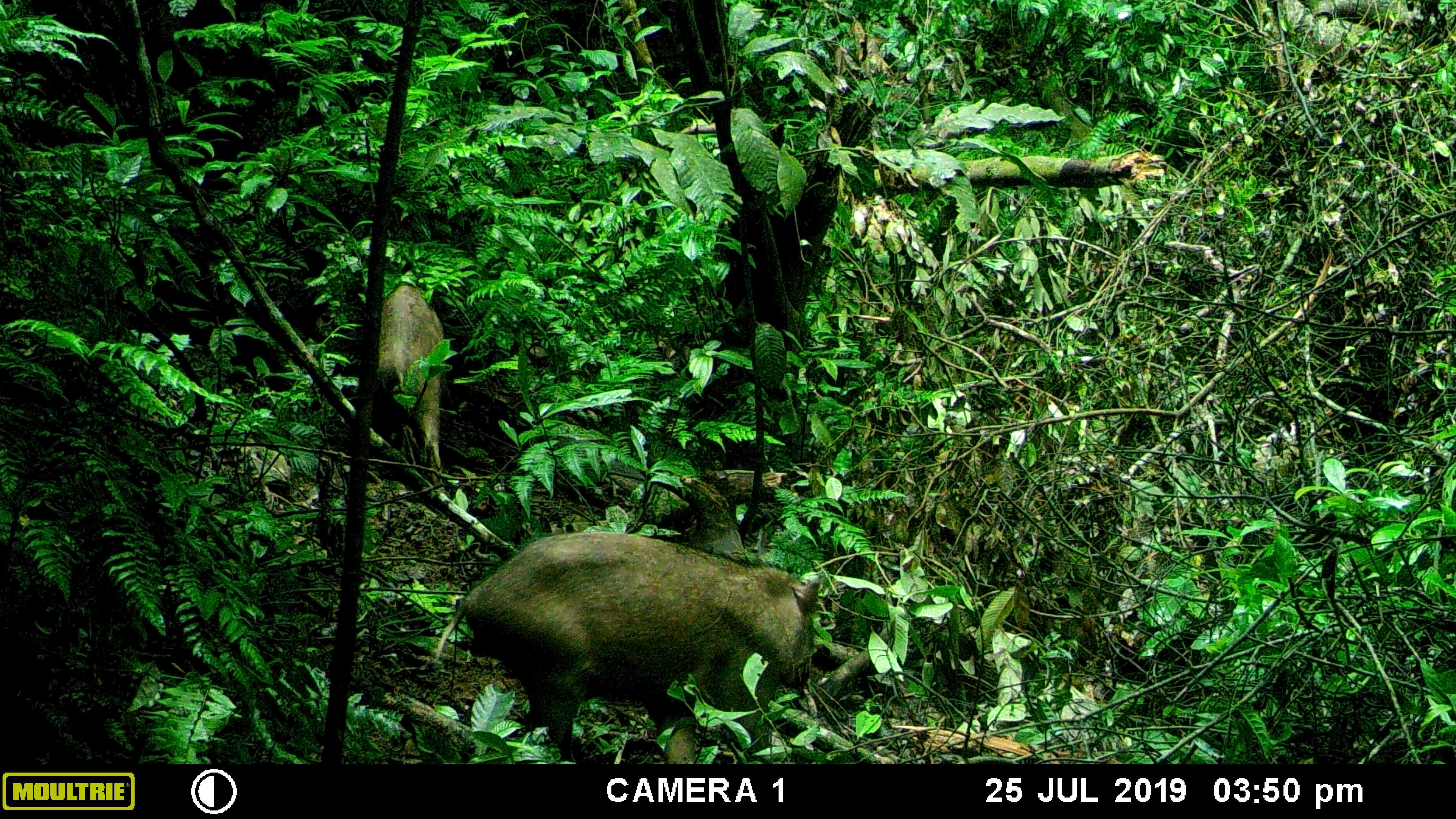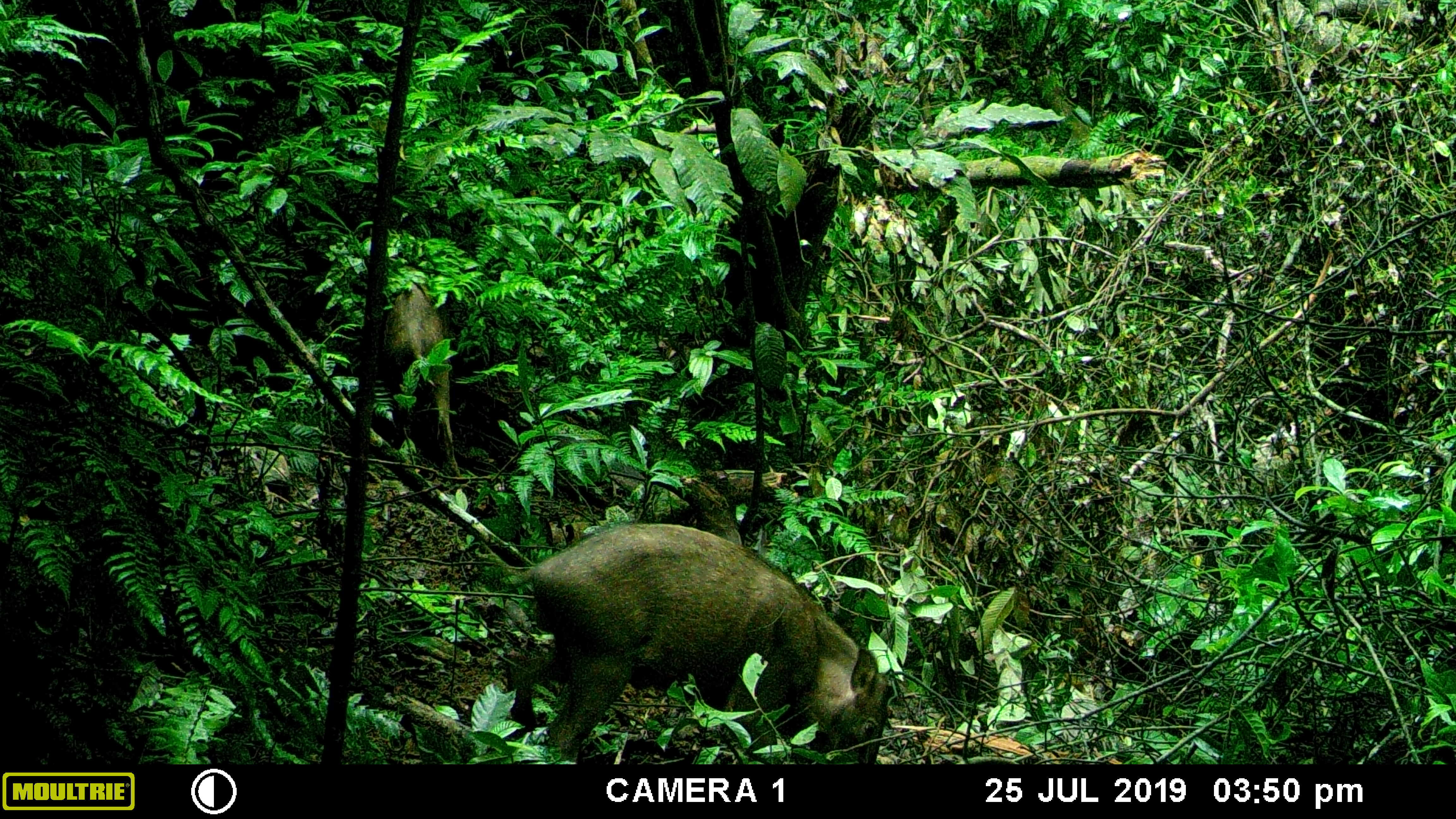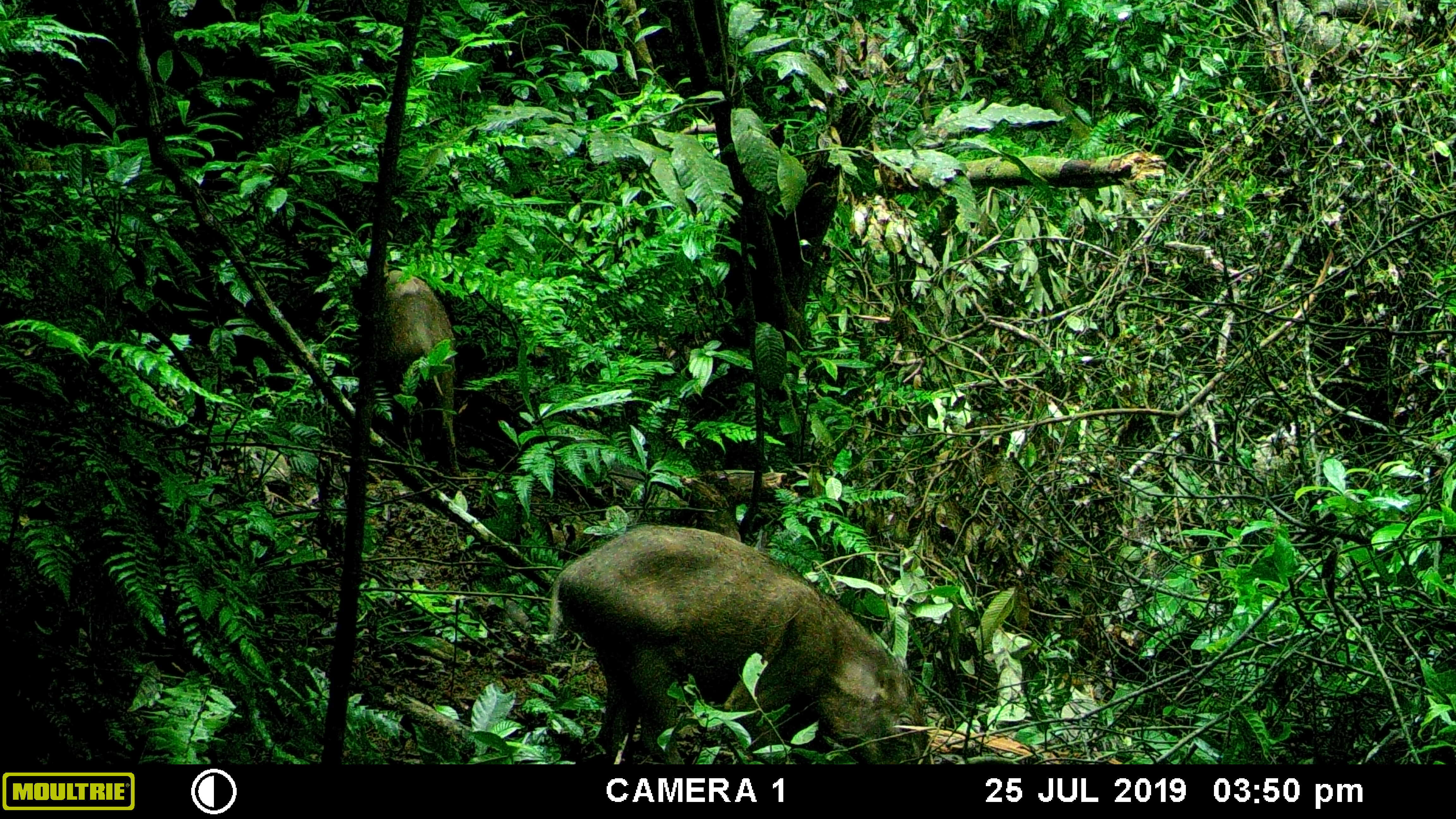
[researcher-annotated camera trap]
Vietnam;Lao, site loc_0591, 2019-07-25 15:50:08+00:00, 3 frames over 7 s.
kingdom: Animalia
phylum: Chordata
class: Mammalia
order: Artiodactyla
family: Suidae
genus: Sus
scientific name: Sus scrofa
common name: eurasian wild pig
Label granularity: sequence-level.